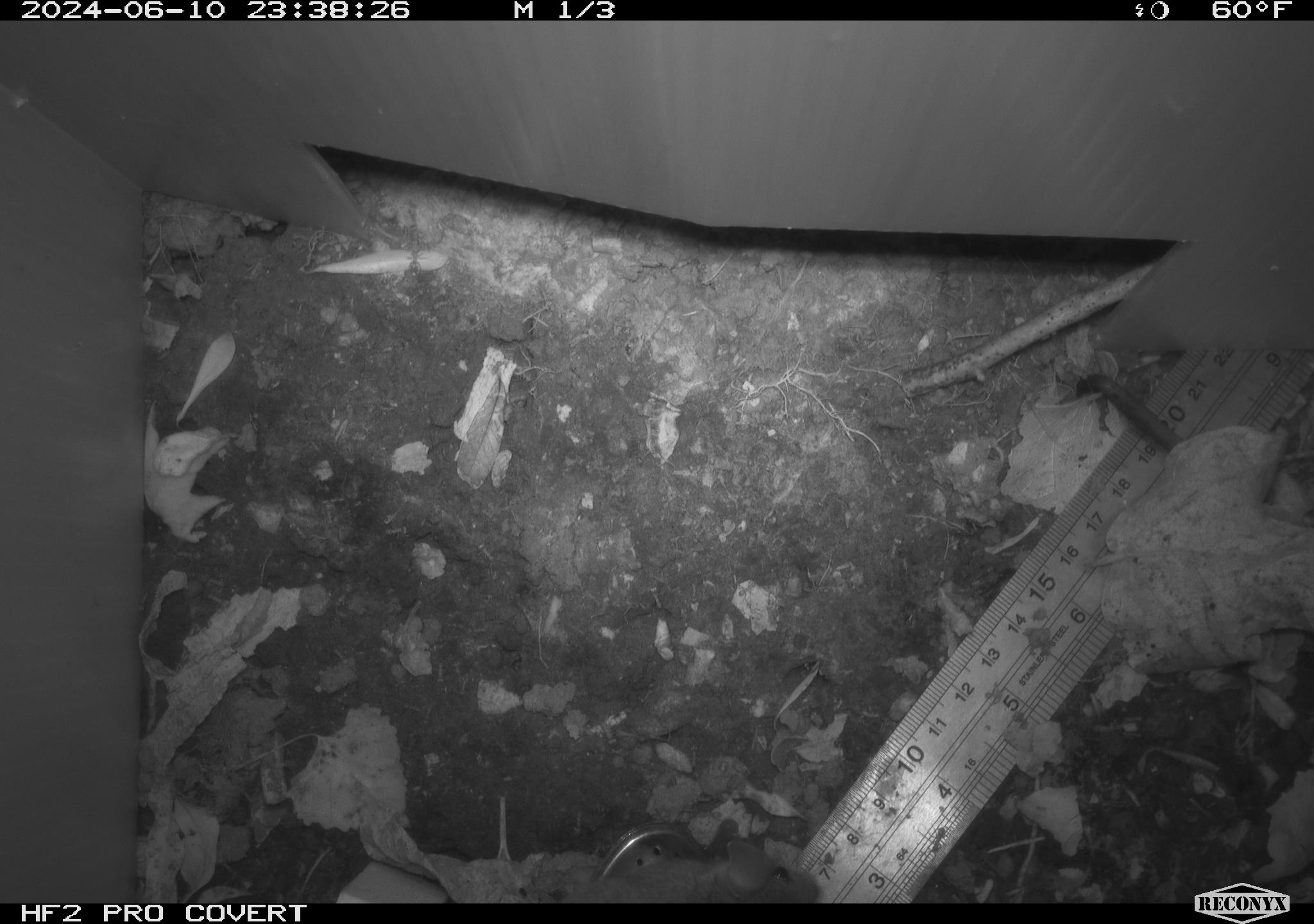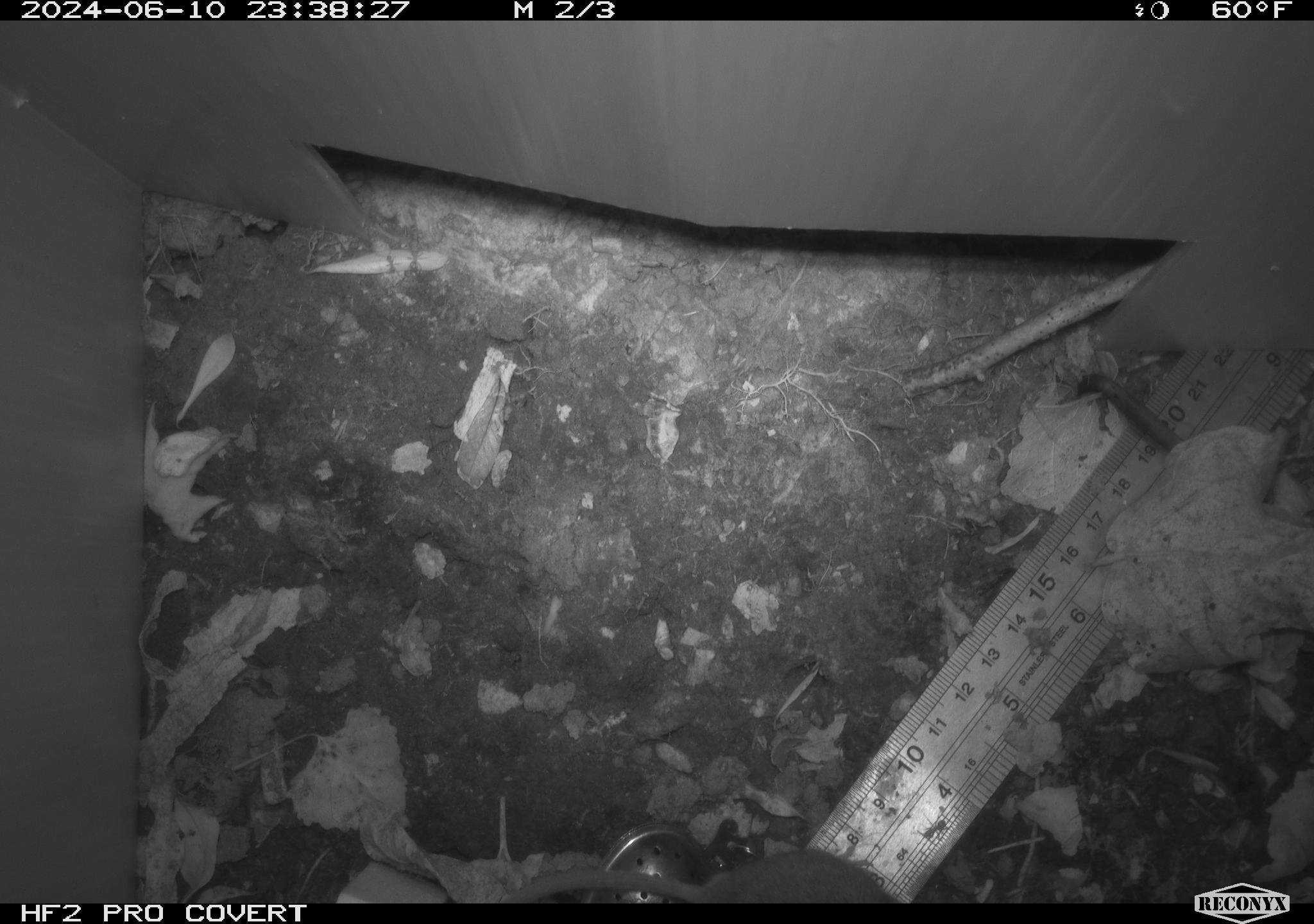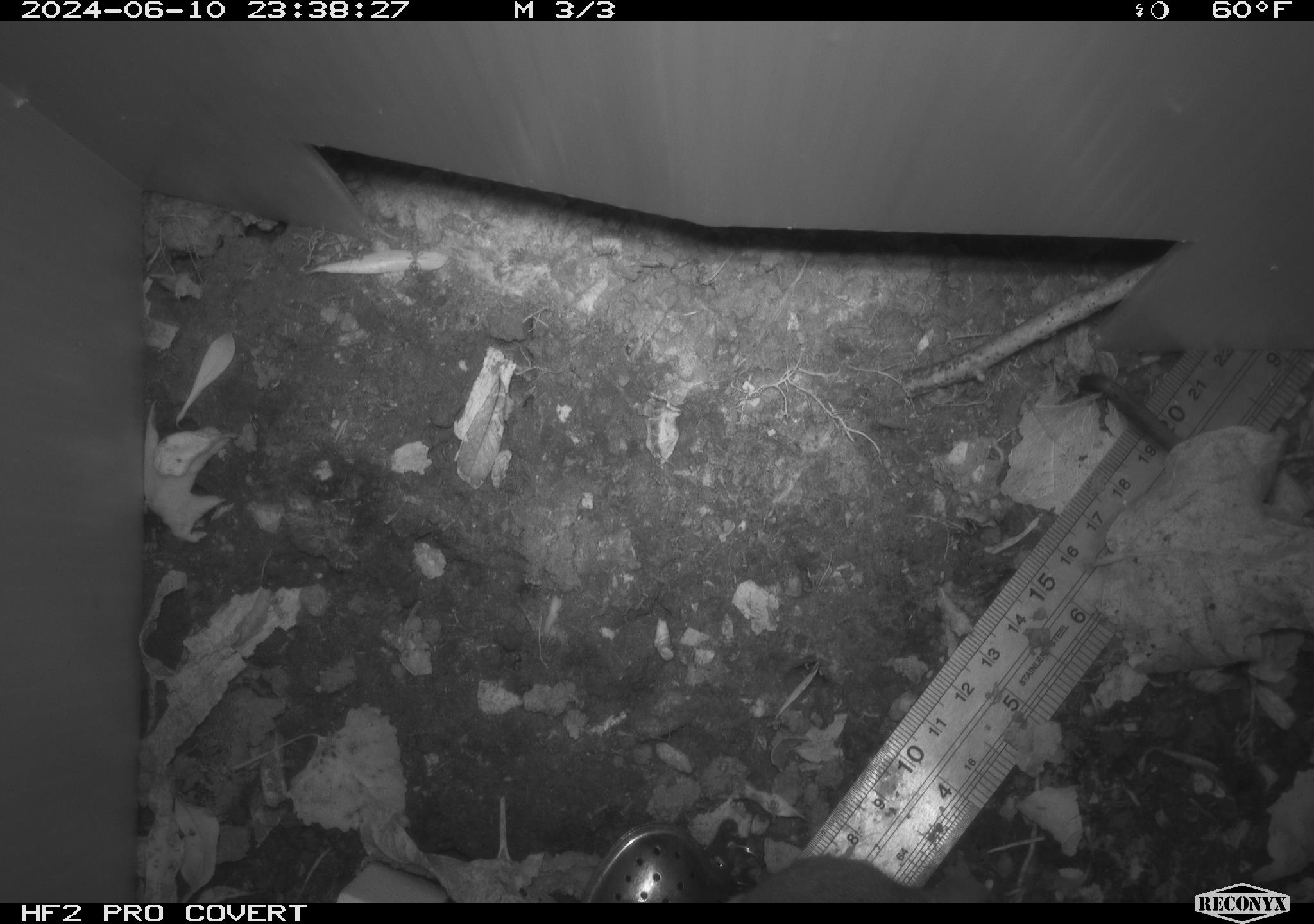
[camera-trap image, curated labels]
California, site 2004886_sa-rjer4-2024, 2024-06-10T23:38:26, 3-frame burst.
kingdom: Animalia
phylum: Chordata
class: Mammalia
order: Rodentia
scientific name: Rodentia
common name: mouse species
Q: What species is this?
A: Mouse species (Rodentia).